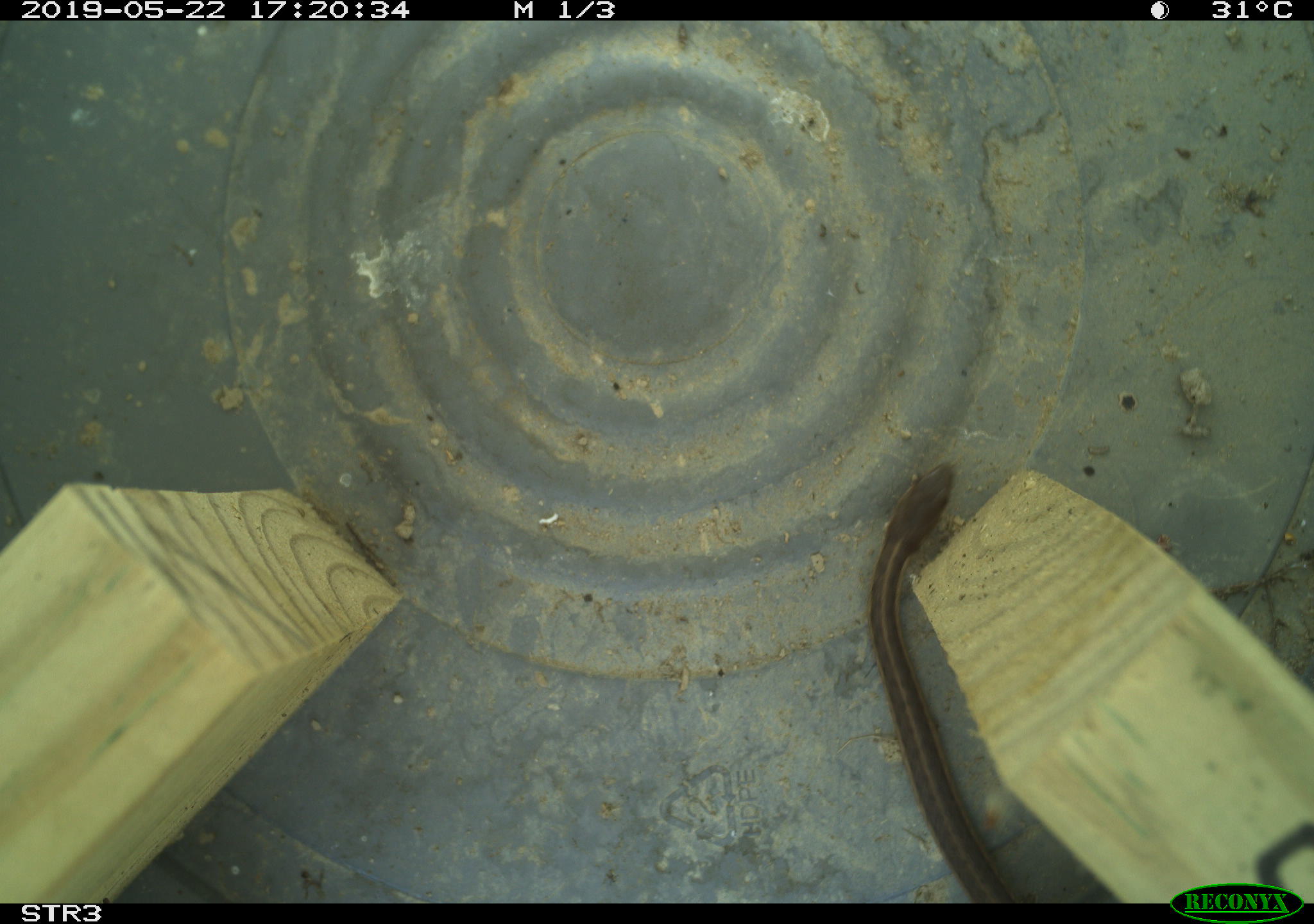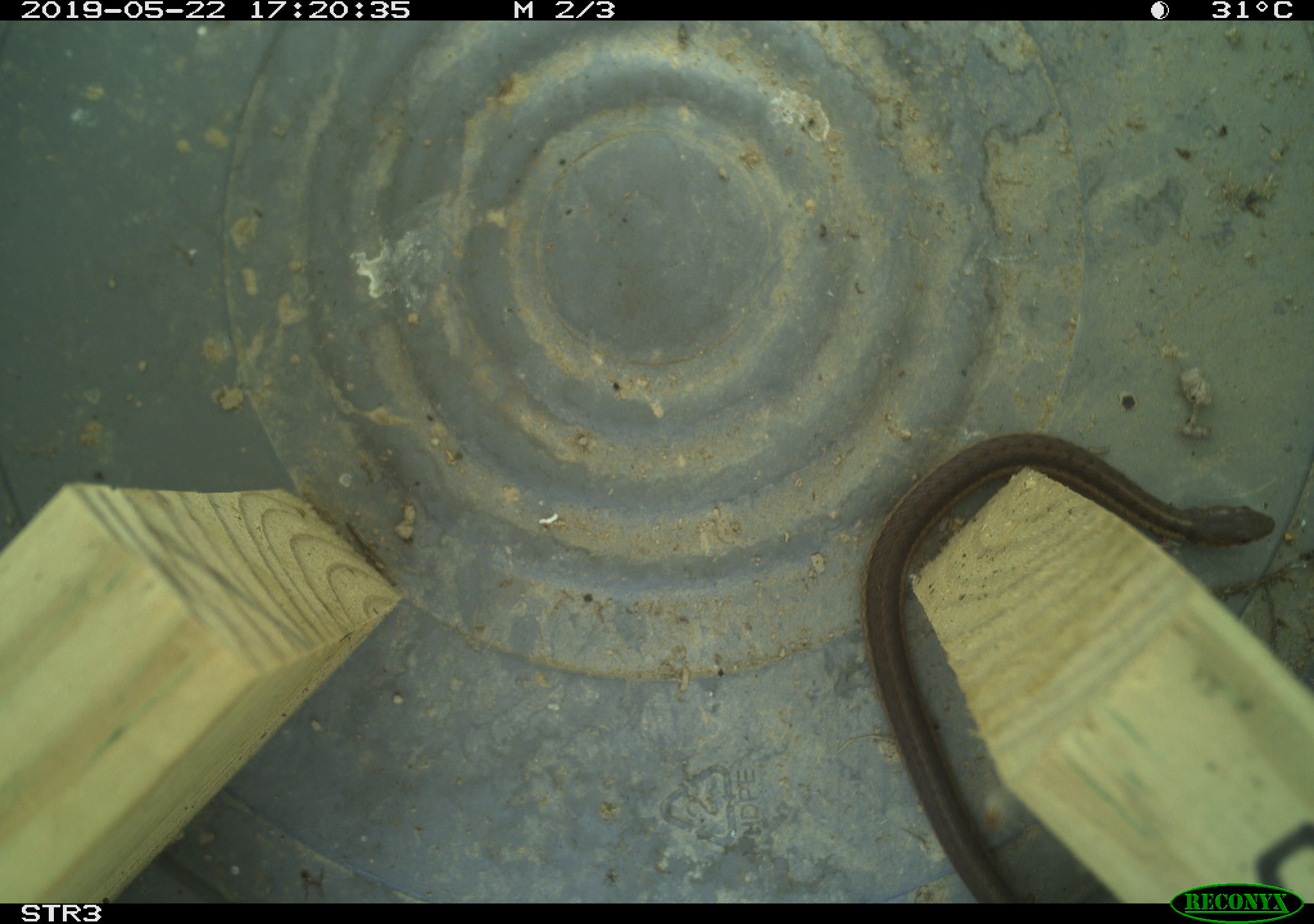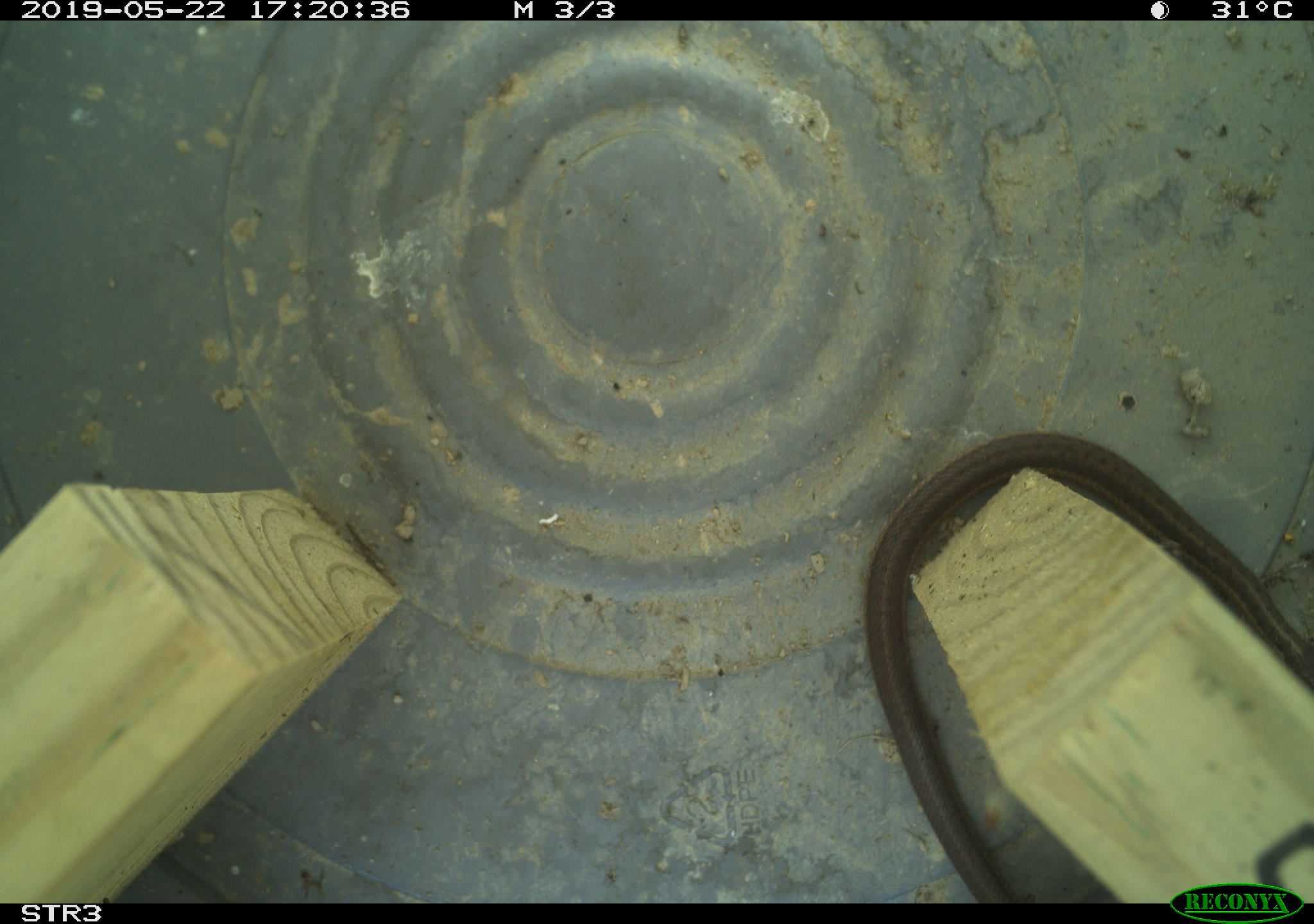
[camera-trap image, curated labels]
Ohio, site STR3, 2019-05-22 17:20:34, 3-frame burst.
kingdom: Animalia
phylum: Chordata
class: Reptilia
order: Squamata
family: Colubridae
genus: Thamnophis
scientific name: Thamnophis sirtalis sirtalis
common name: eastern gartersnake